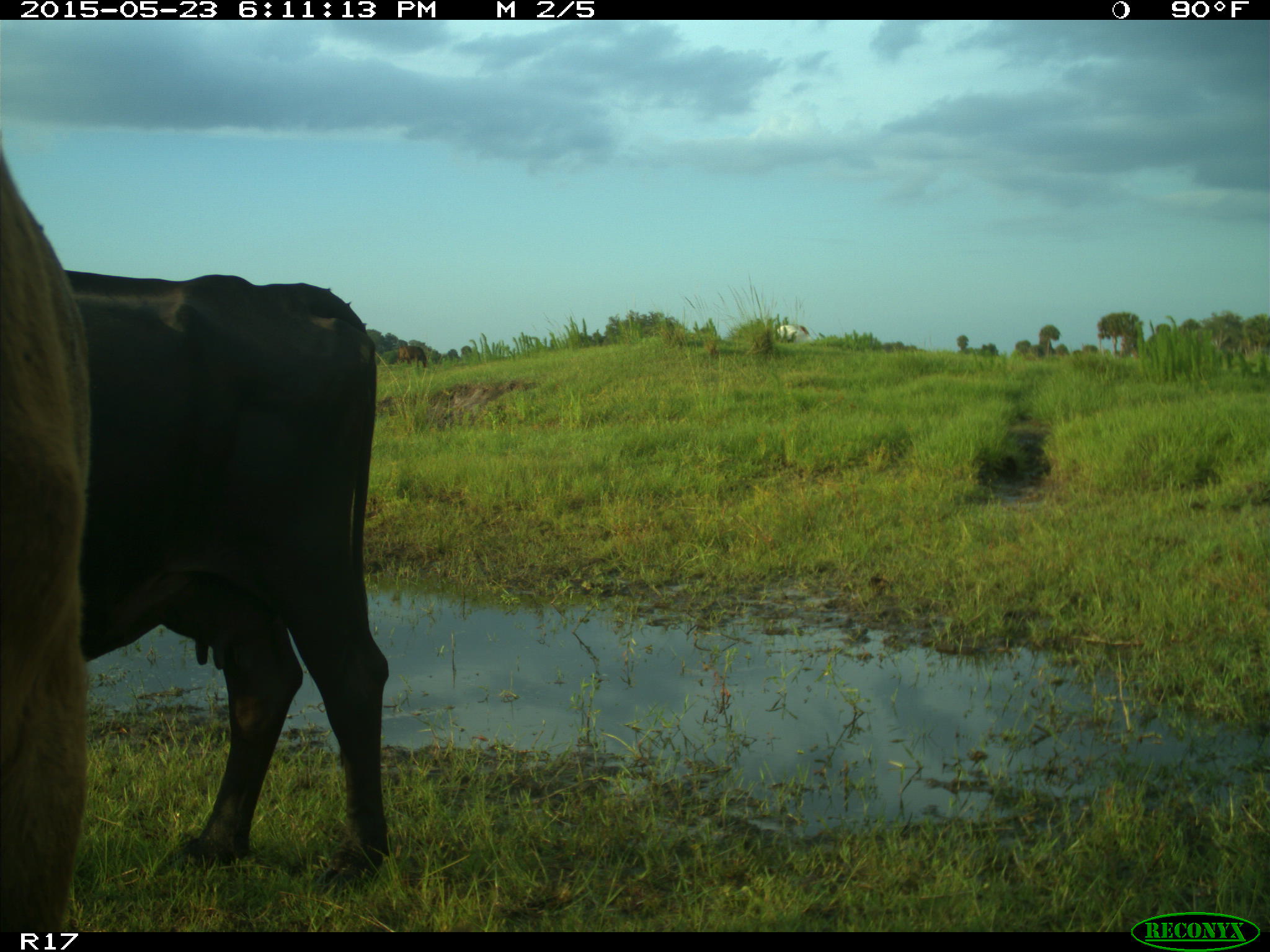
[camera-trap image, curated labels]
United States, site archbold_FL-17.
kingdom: Animalia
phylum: Chordata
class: Mammalia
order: Artiodactyla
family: Bovidae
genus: Bos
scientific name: Bos taurus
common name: domestic cow